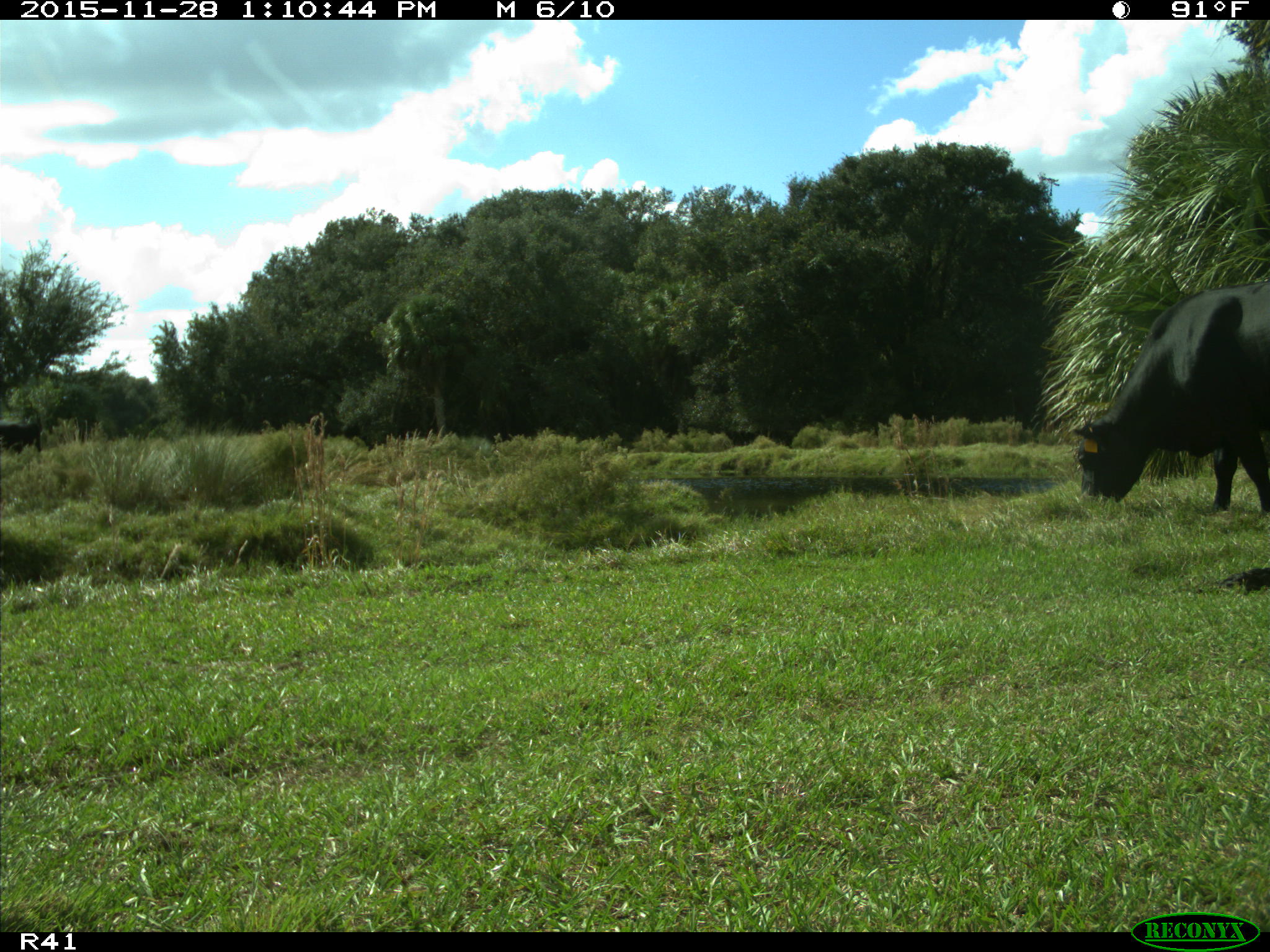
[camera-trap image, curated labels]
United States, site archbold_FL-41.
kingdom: Animalia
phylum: Chordata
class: Mammalia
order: Artiodactyla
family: Bovidae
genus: Bos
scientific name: Bos taurus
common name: domestic cow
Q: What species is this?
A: Bos taurus (domestic cow).